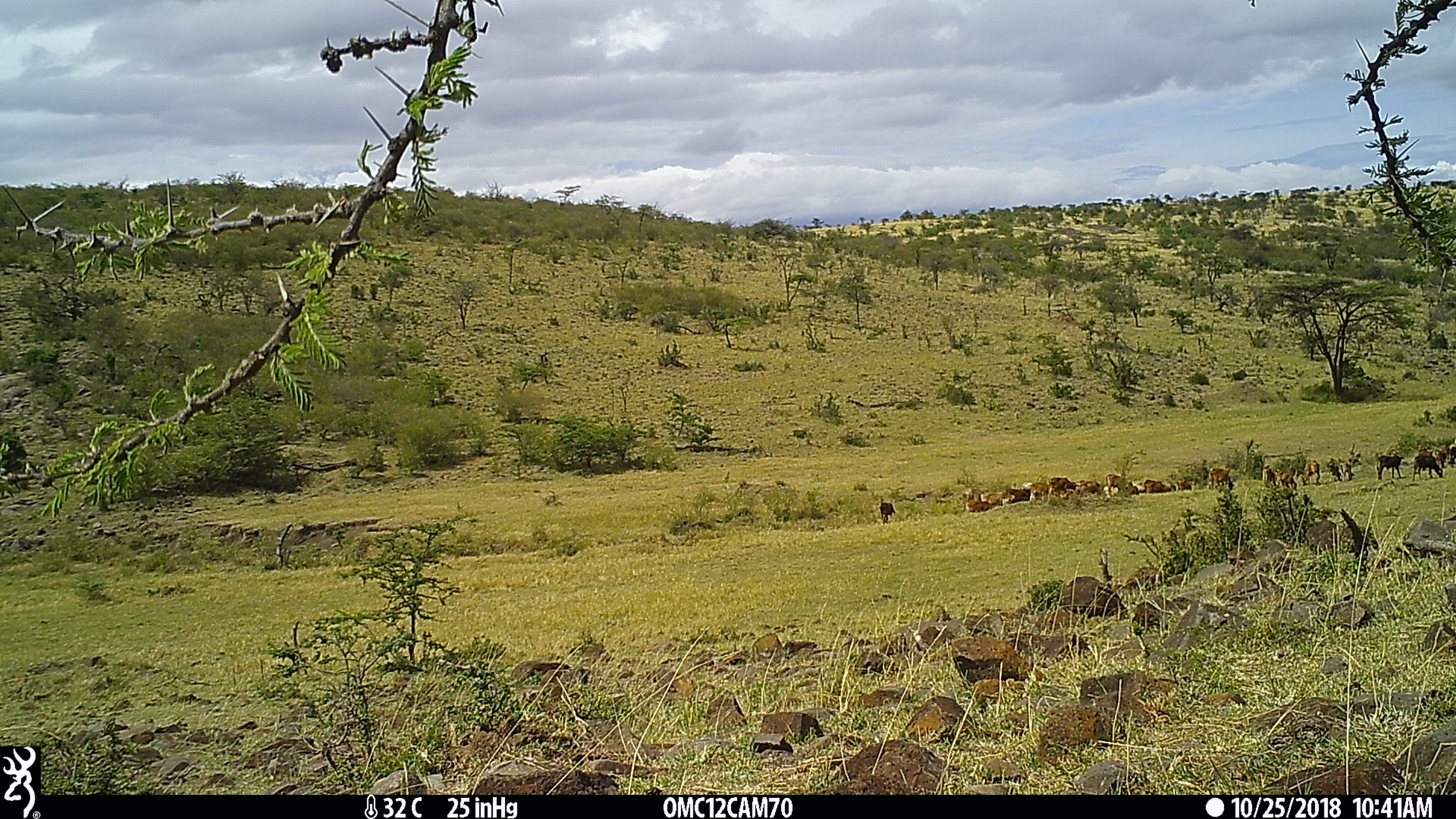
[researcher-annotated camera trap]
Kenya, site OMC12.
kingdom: Animalia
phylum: Chordata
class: Mammalia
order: Artiodactyla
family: Bovidae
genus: Bos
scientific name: Bos taurus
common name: cattle